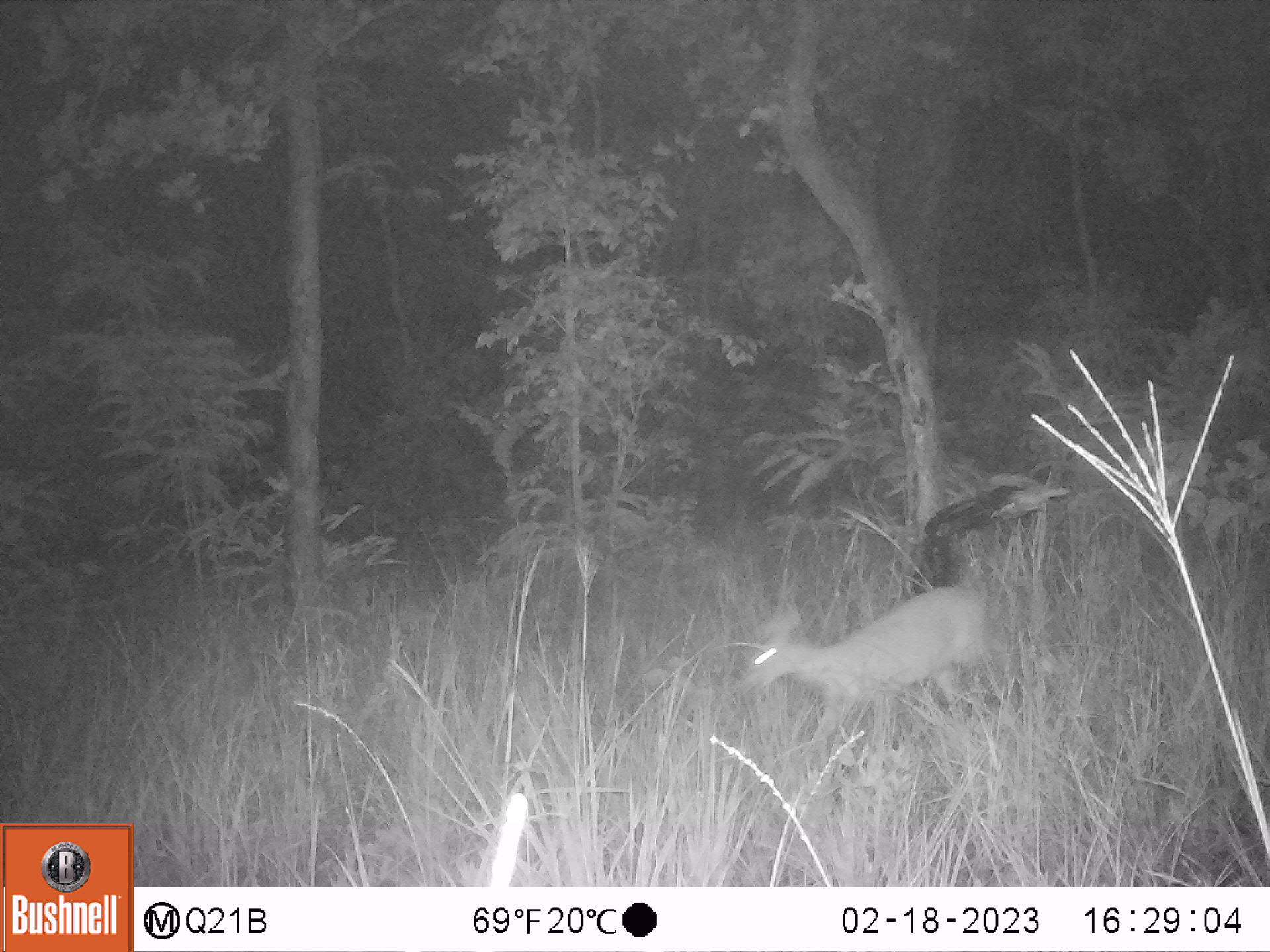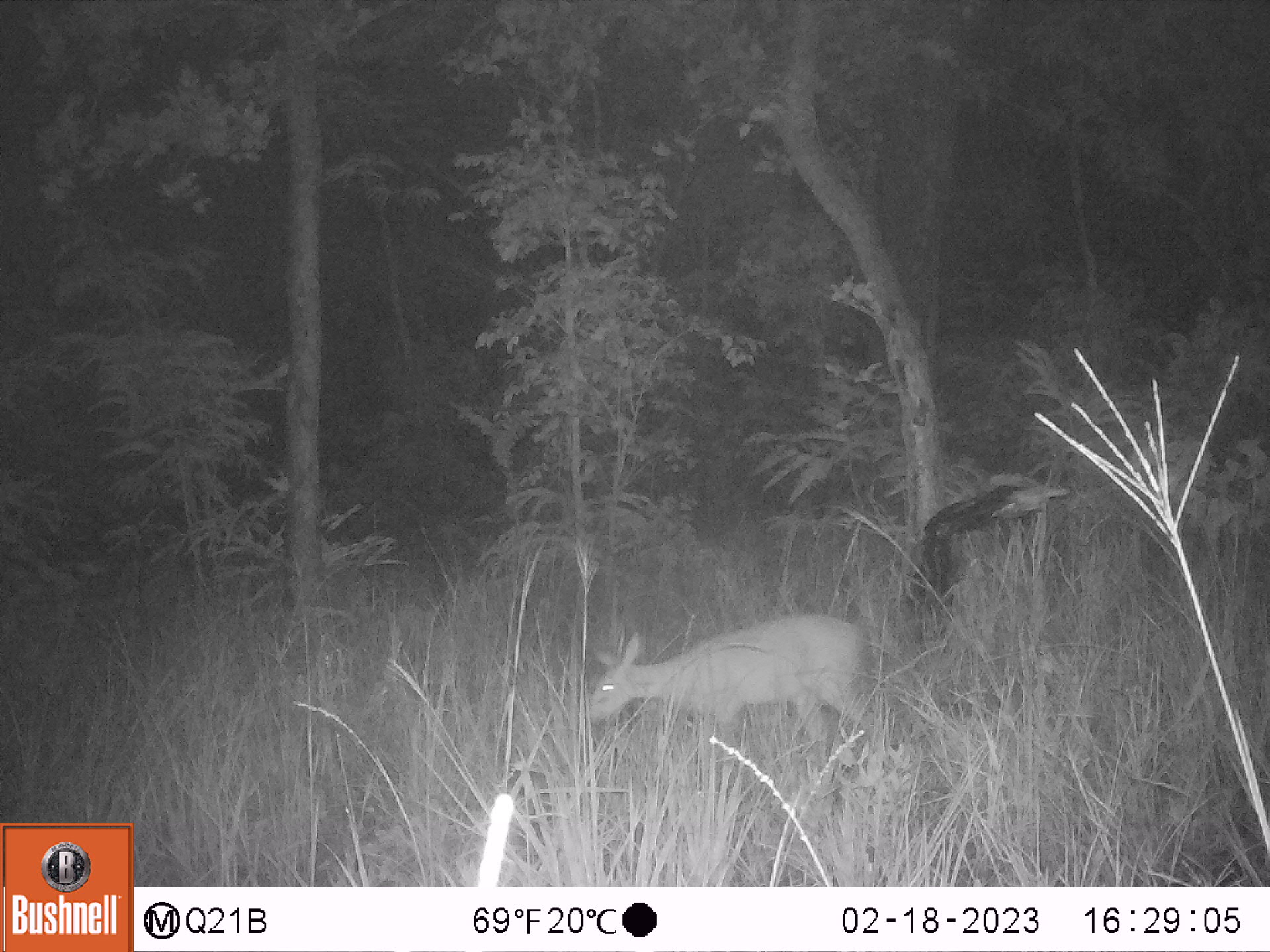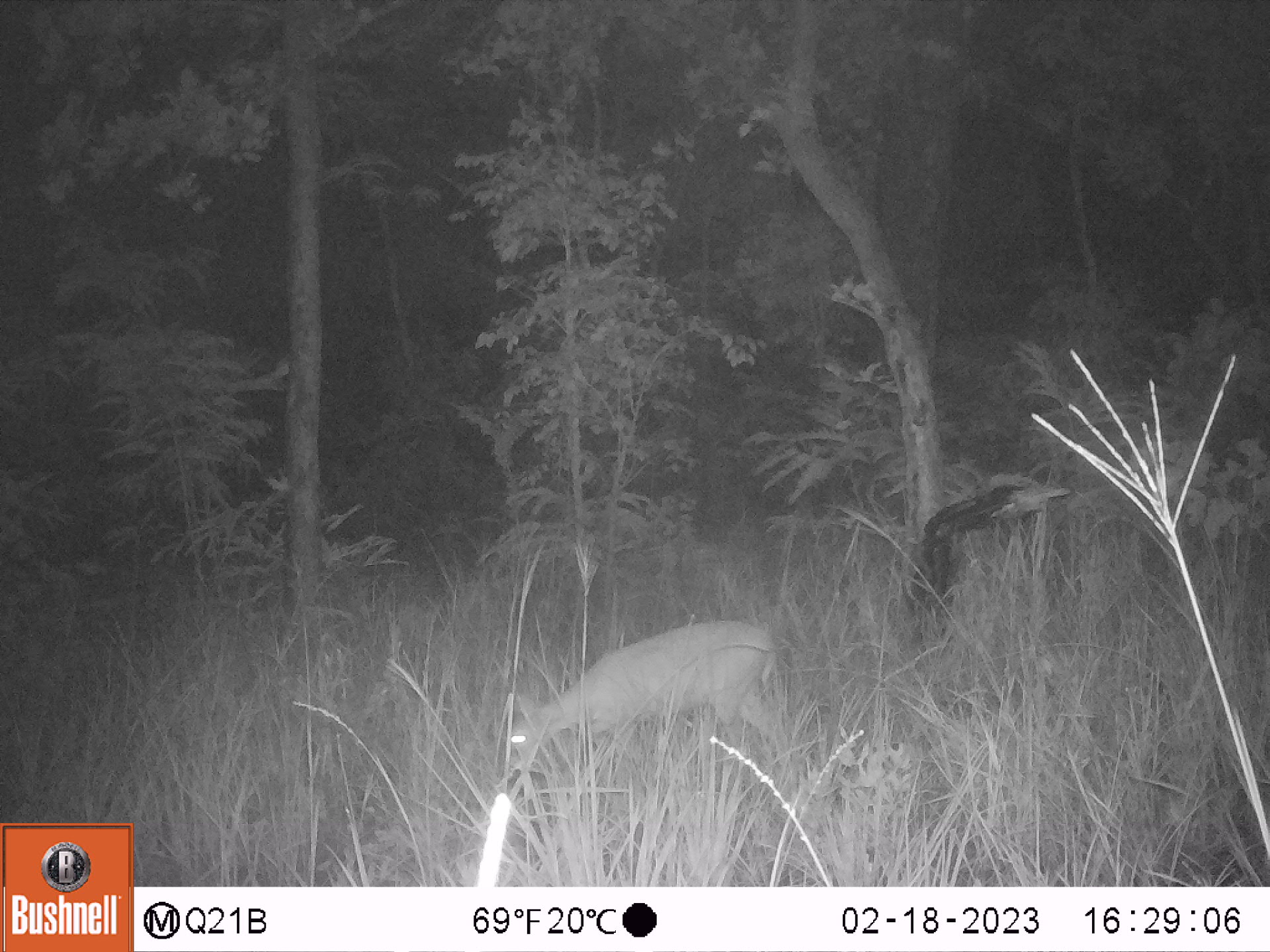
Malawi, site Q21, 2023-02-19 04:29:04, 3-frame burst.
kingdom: Animalia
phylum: Chordata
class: Mammalia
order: Artiodactyla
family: Bovidae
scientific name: Antilopinae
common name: small antelope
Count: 1.